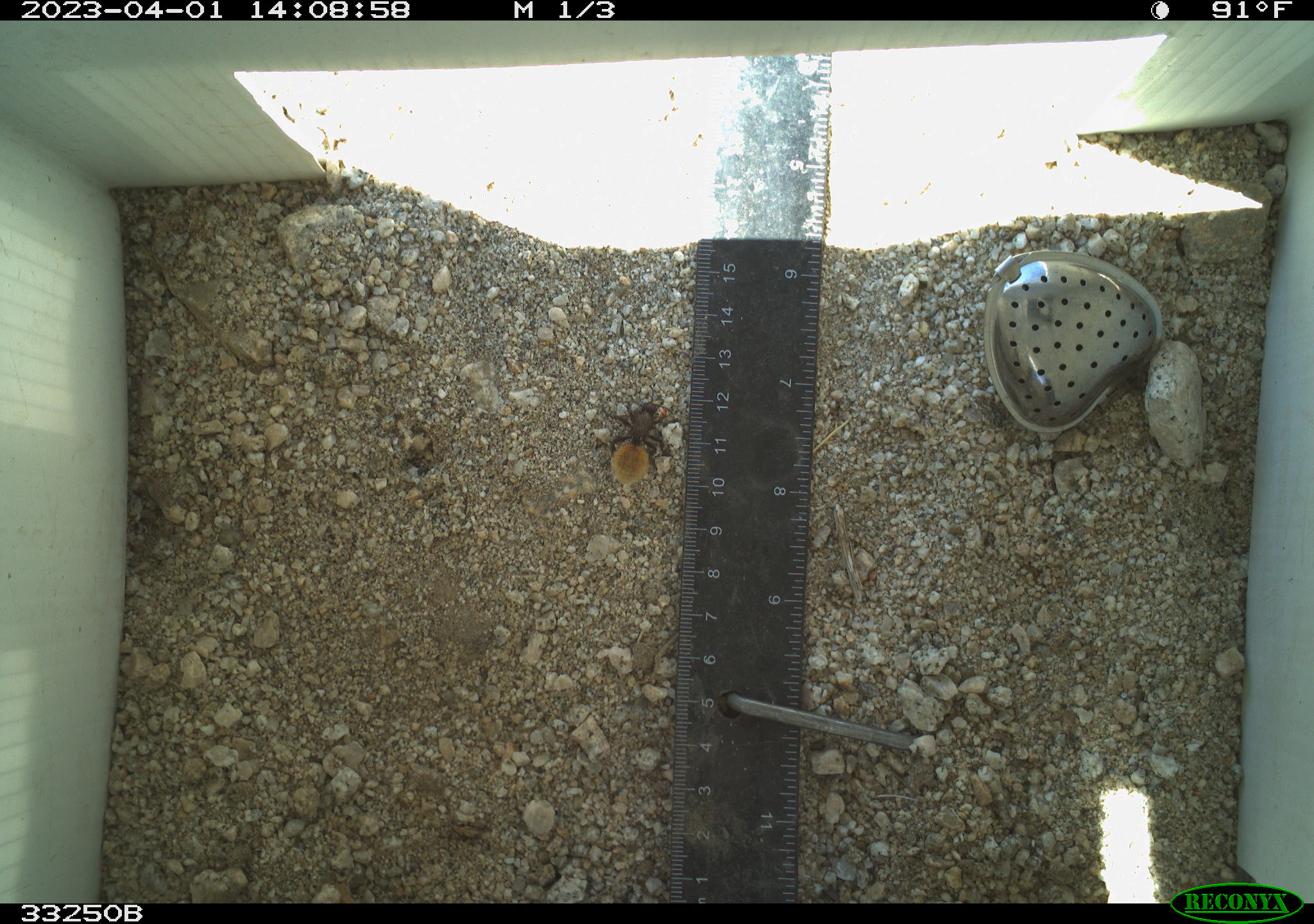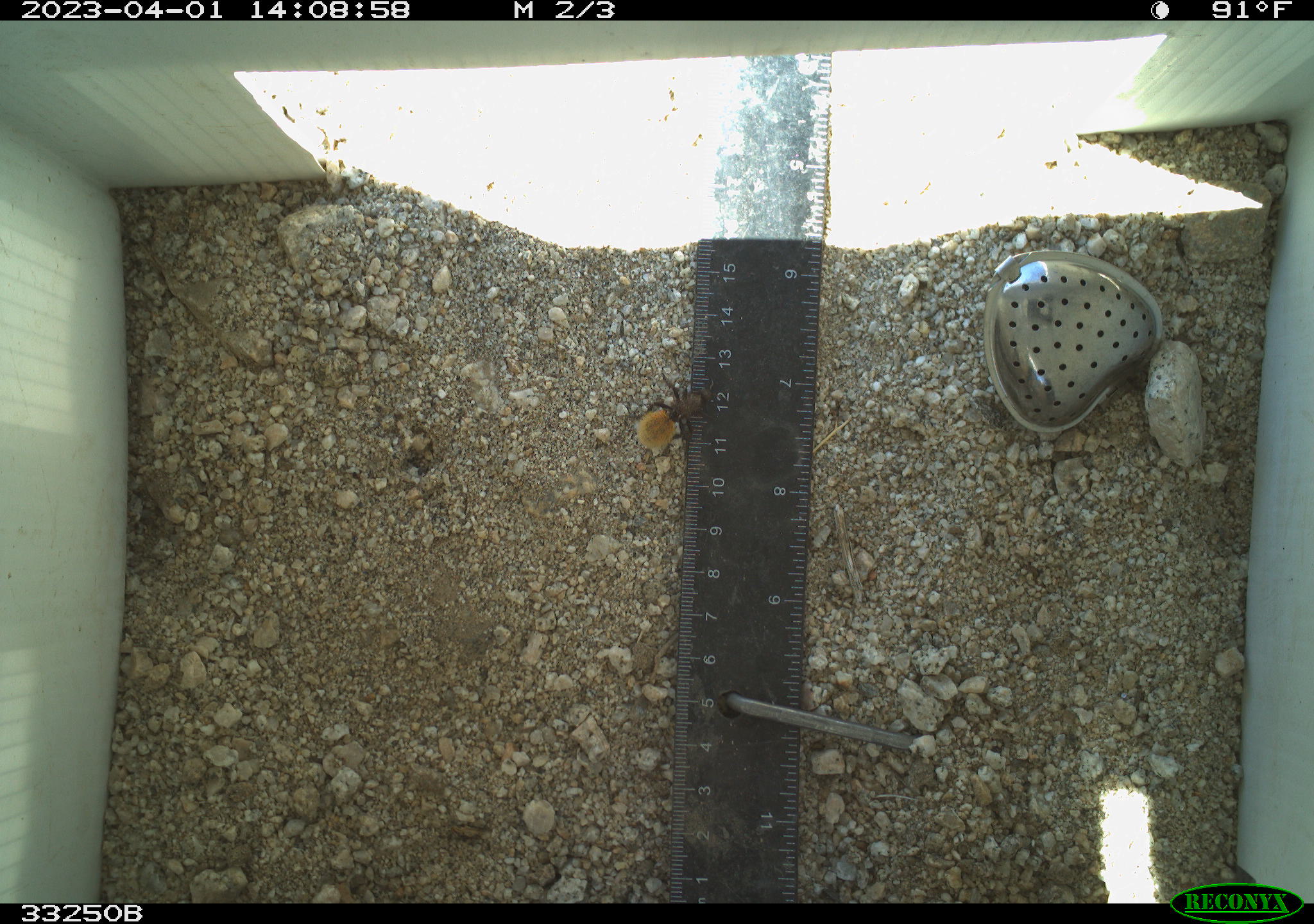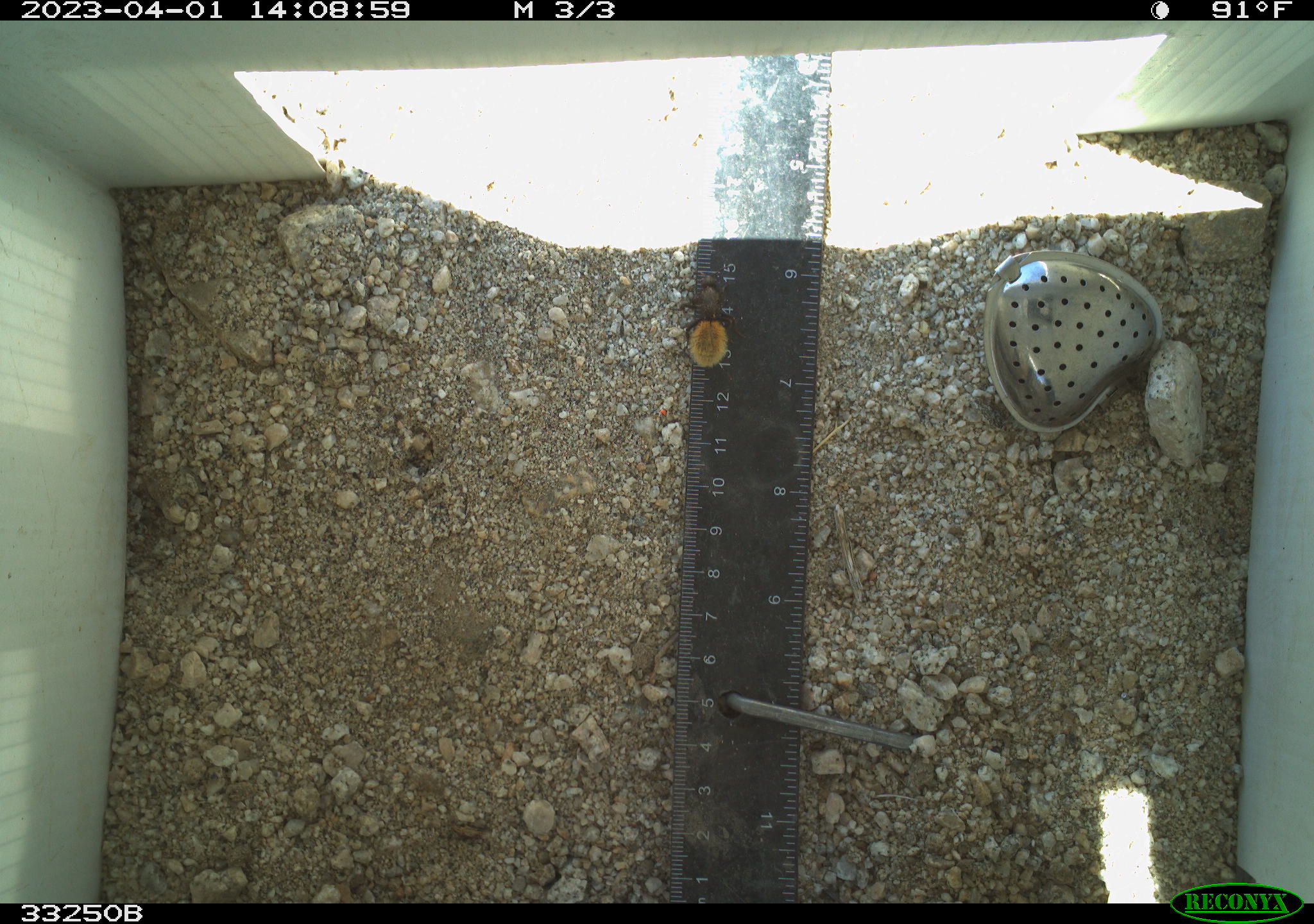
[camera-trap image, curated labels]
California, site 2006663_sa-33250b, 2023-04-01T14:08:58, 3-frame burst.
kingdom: Animalia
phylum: Arthropoda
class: Insecta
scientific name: Insecta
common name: insect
Insect (Insecta).